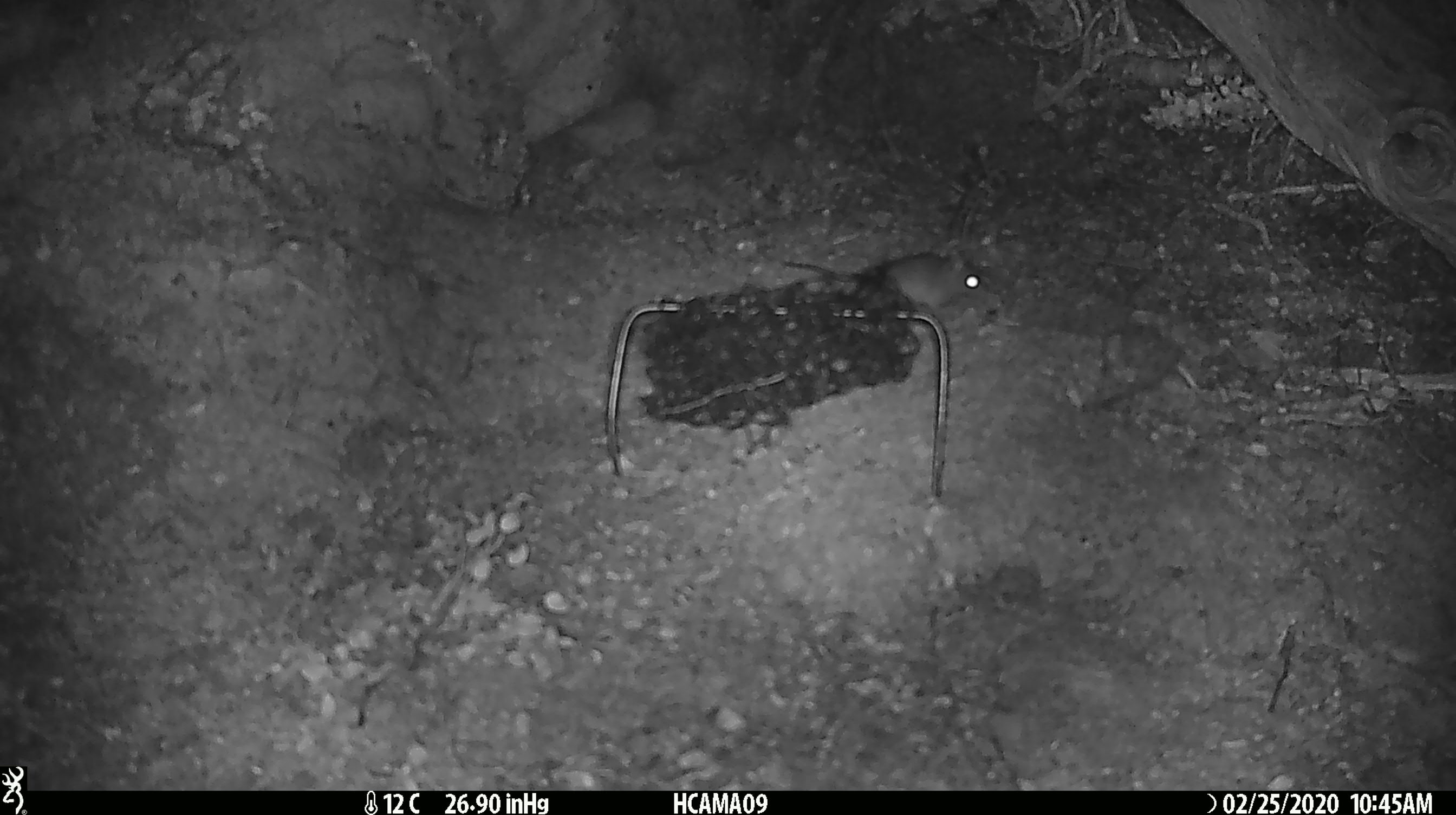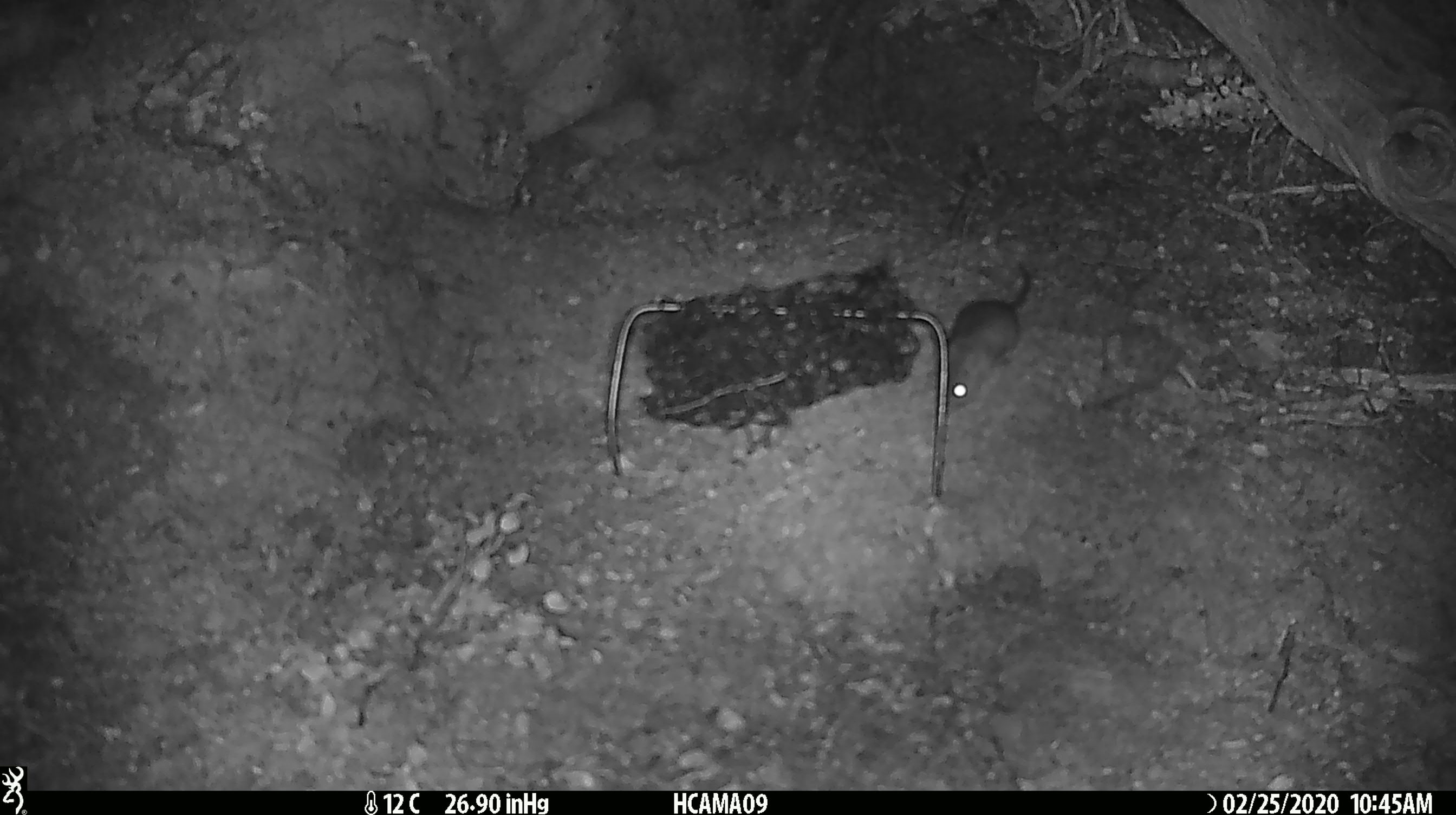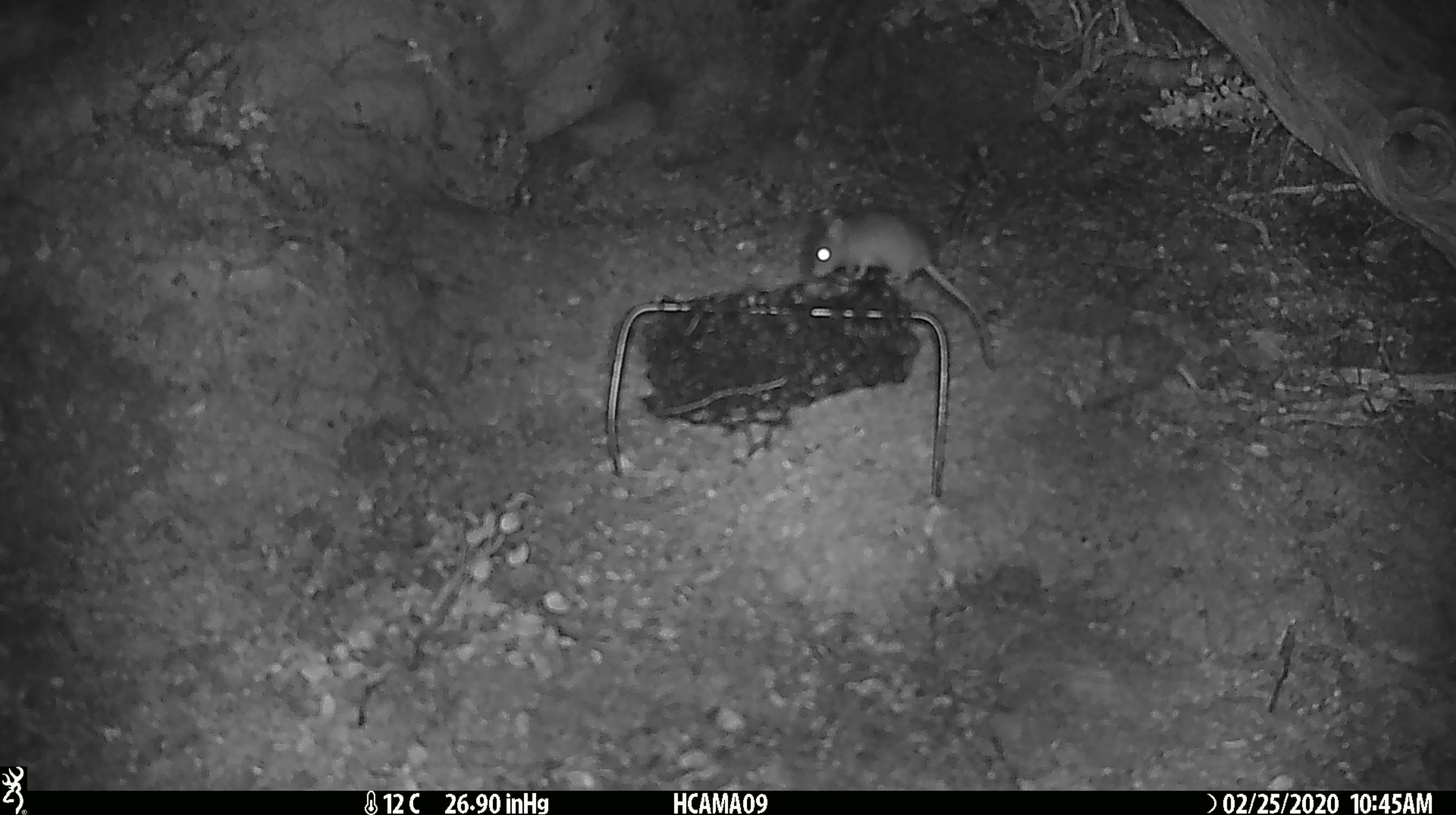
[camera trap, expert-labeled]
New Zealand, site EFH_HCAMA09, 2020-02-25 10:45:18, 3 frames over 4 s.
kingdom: Animalia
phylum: Chordata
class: Mammalia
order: Rodentia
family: Muridae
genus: Mus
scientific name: Mus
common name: mouse